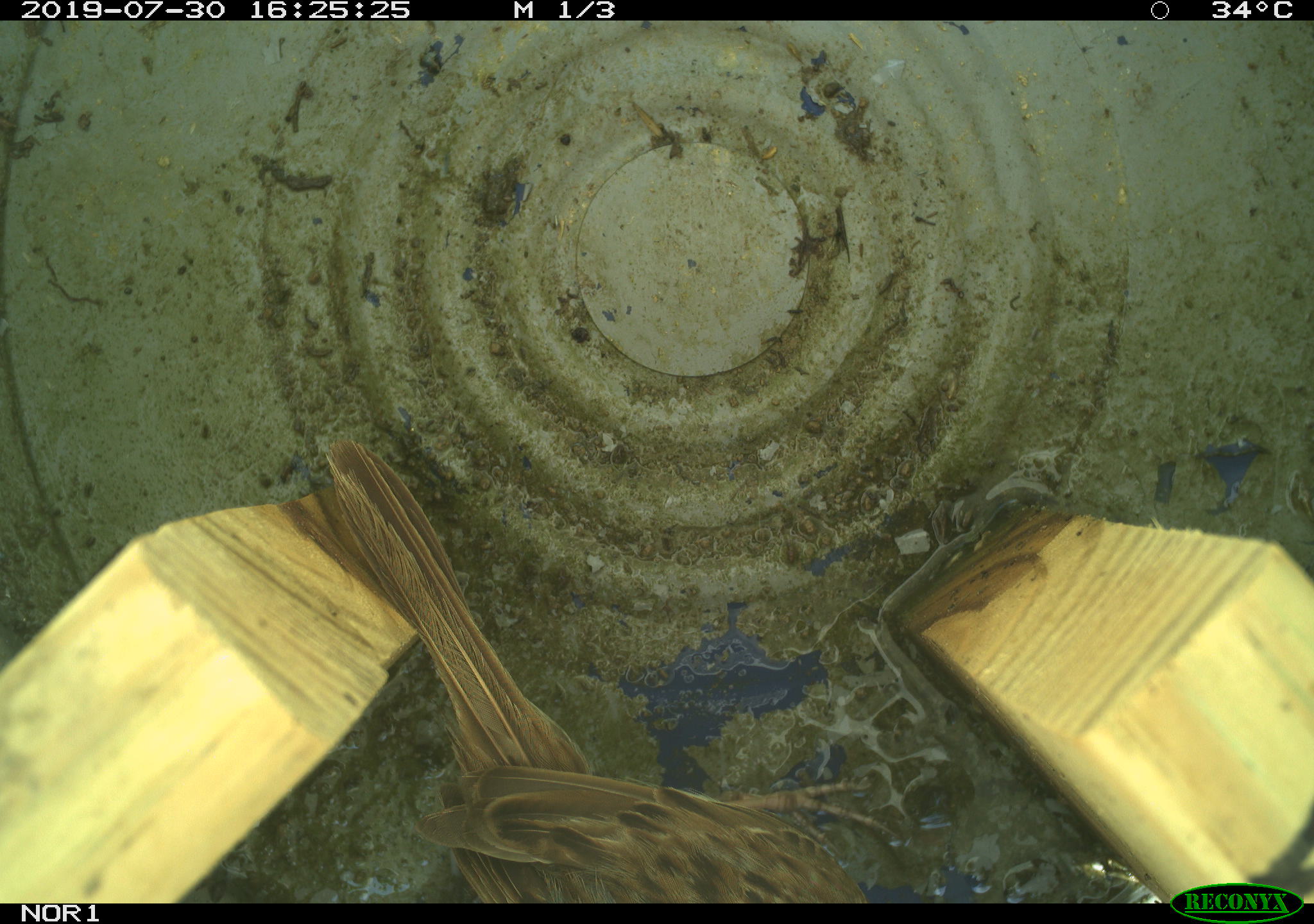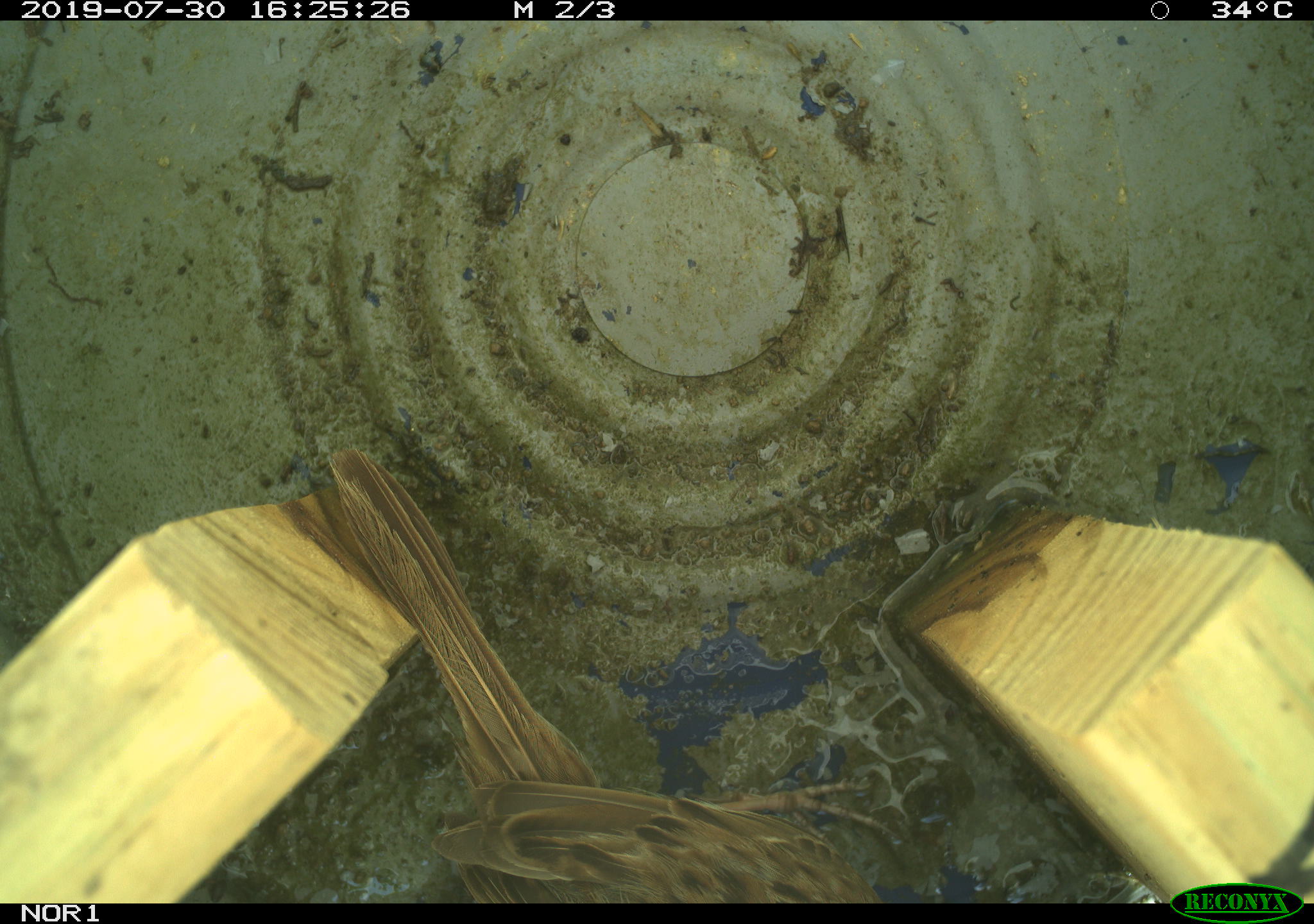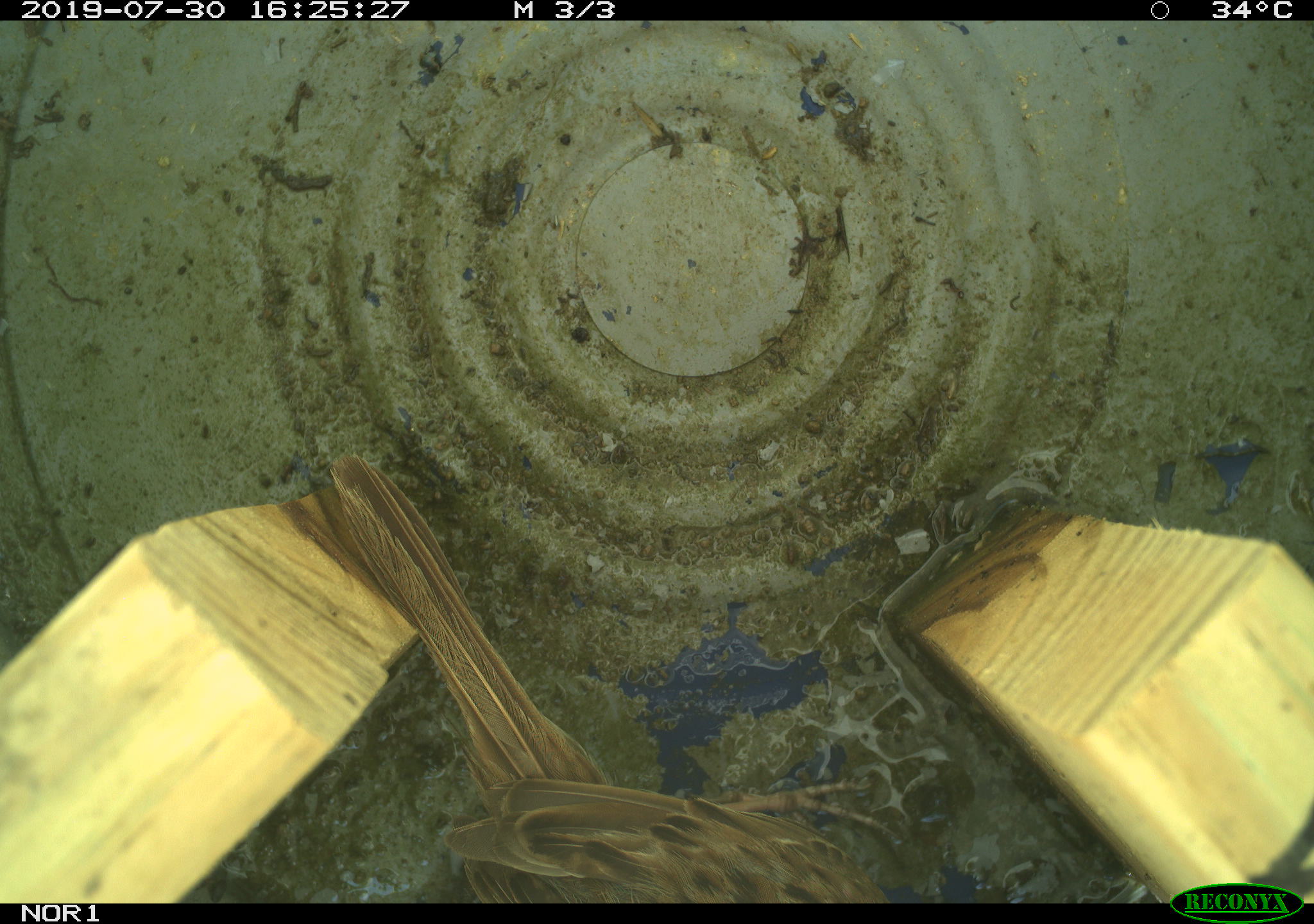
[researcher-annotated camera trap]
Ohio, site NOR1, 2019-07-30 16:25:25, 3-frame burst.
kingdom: Animalia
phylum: Chordata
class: Aves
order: Passeriformes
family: Passerellidae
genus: Melospiza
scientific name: Melospiza melodia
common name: song sparrow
Song sparrow (Melospiza melodia).